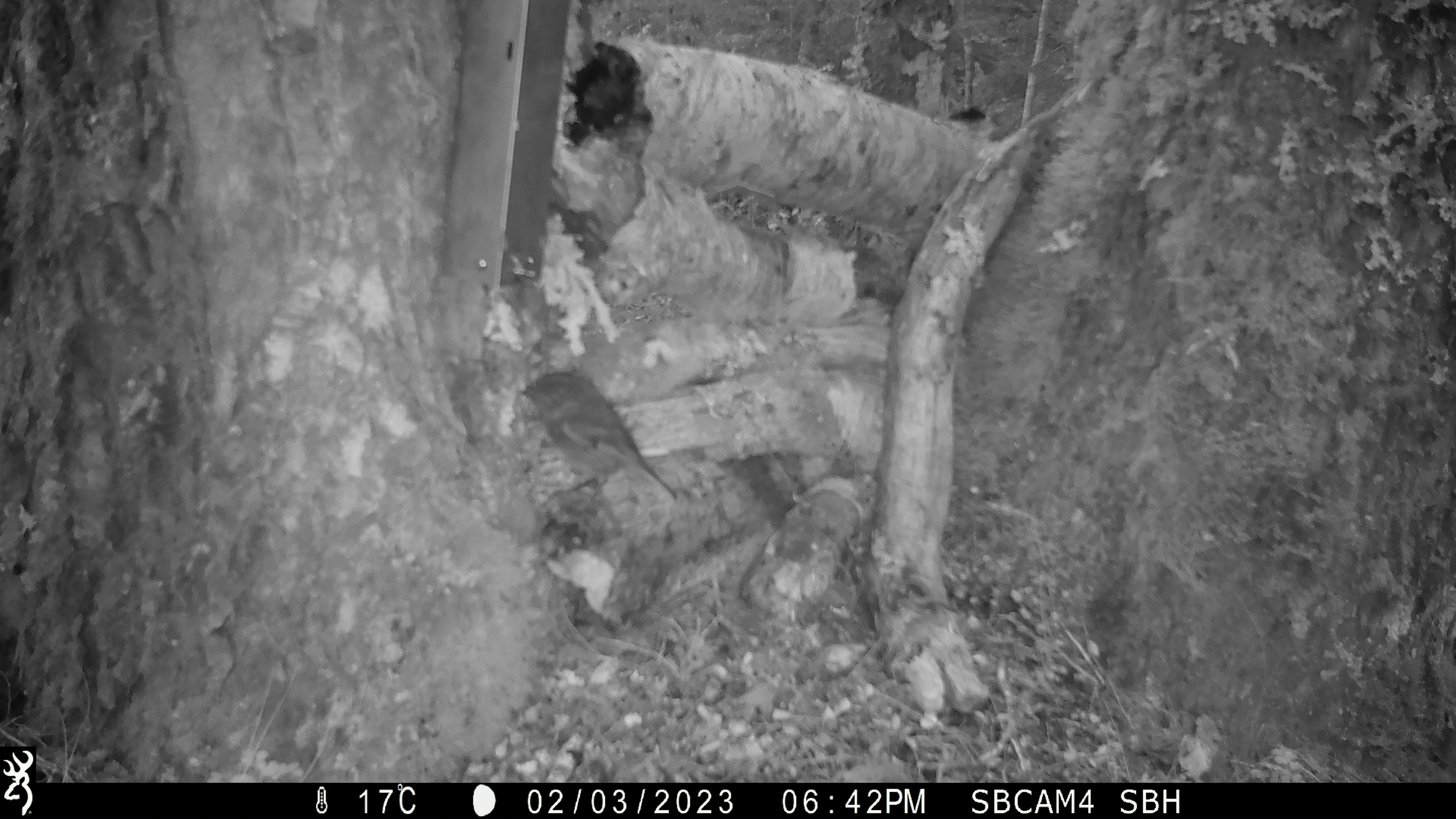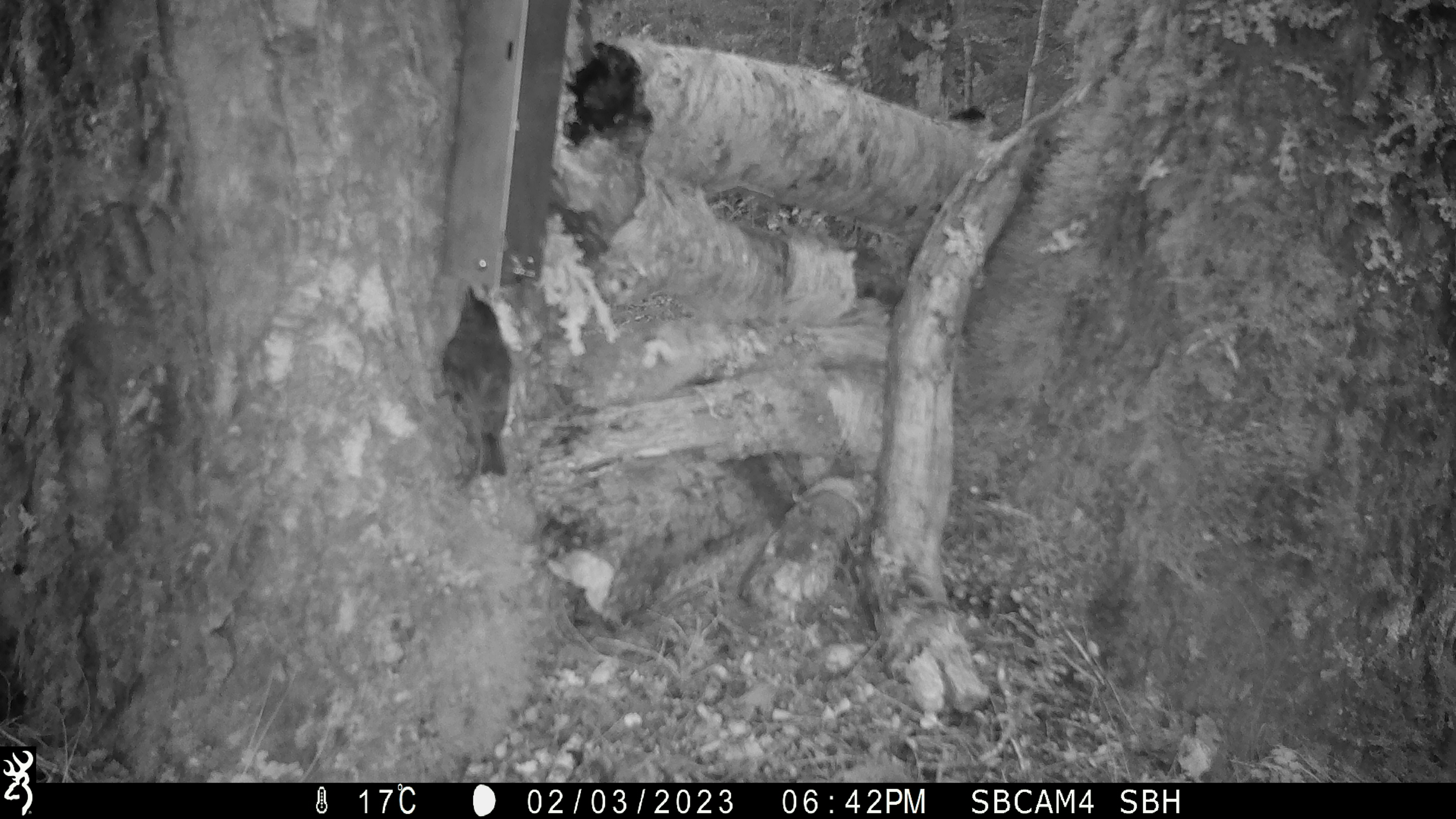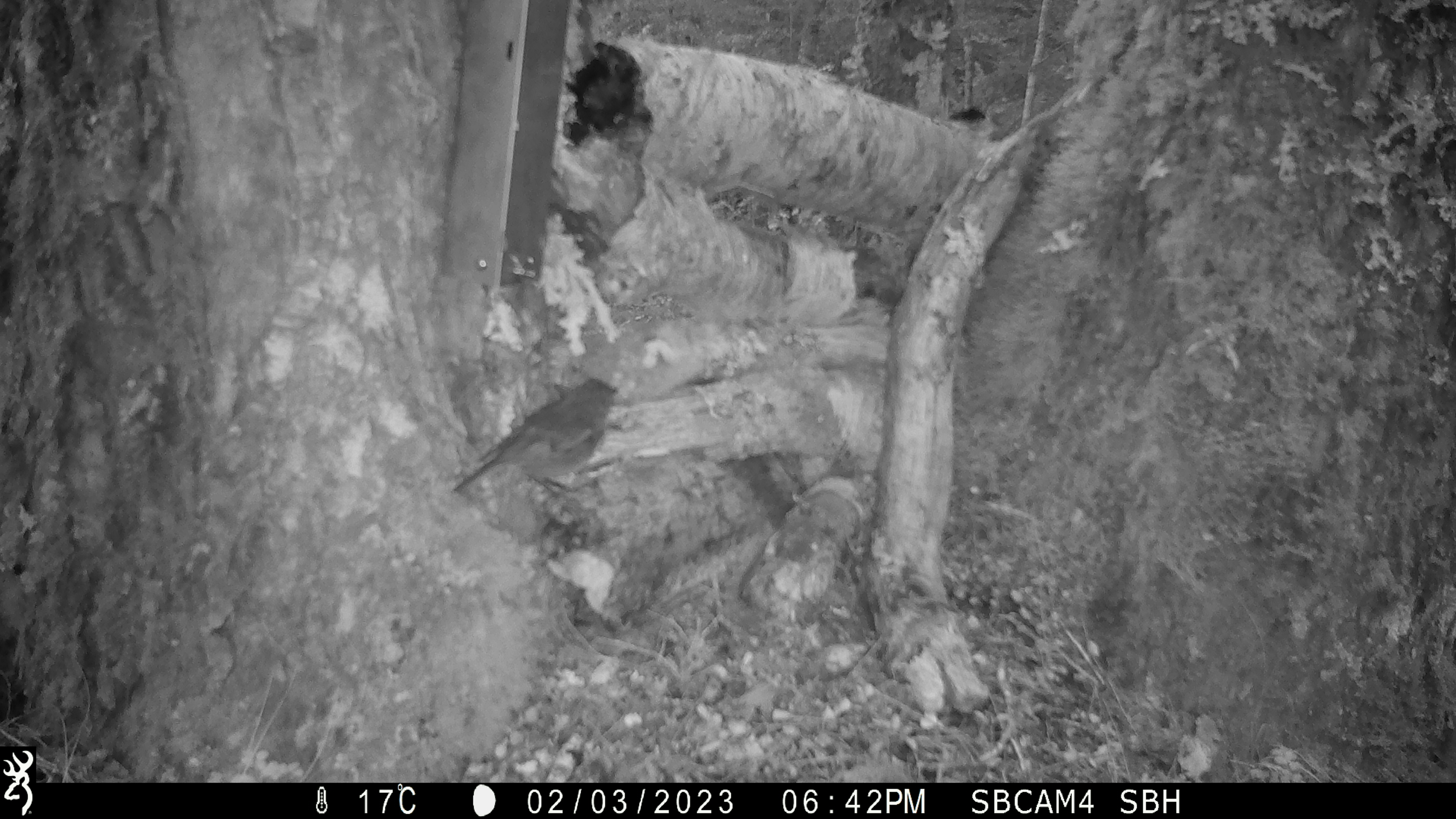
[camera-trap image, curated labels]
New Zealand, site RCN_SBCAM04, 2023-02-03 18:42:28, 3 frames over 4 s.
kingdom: Animalia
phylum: Chordata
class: Aves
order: Passeriformes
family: Petroicidae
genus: Petroica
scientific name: Petroica australis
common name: new zealand robin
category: robin